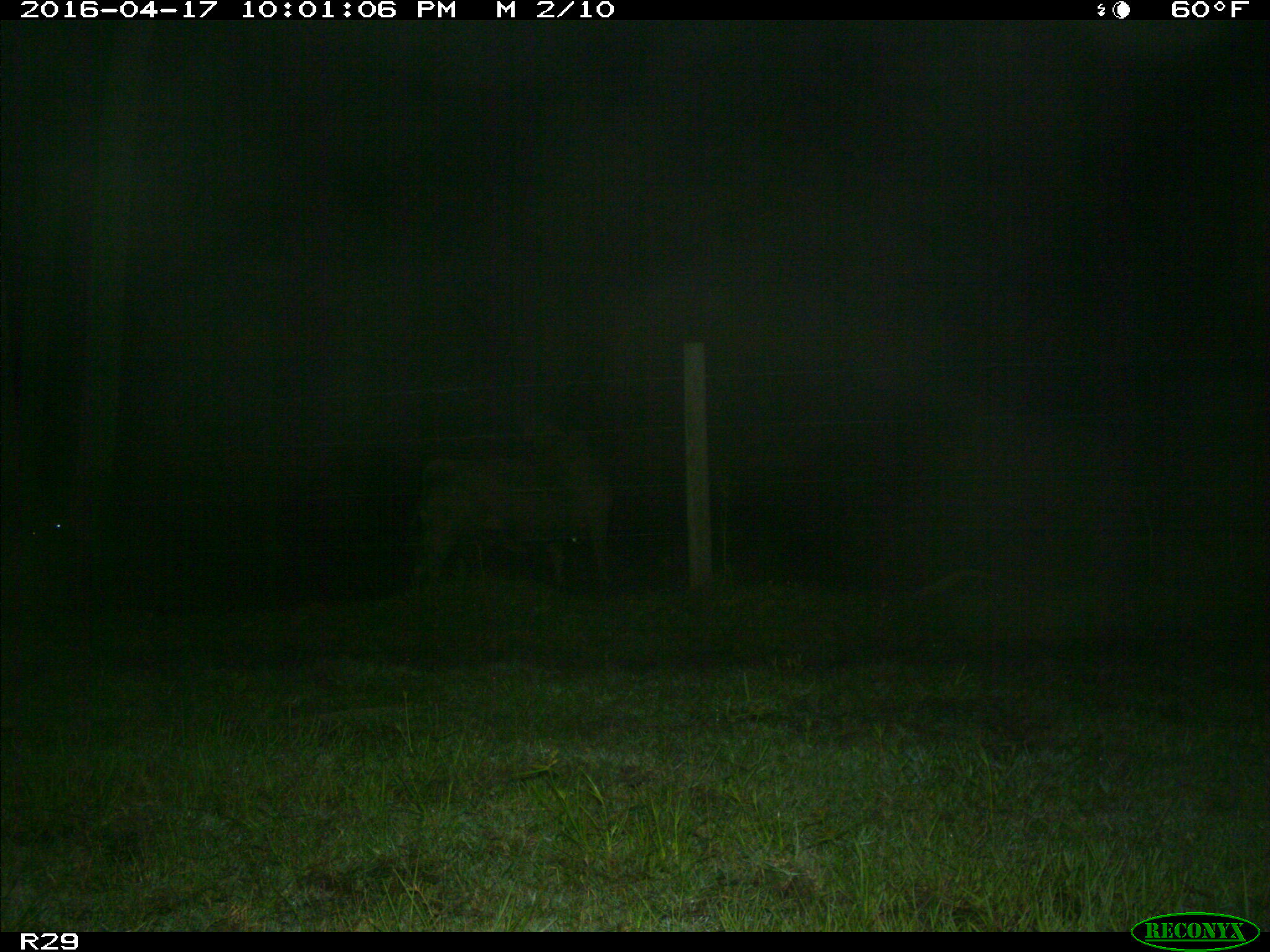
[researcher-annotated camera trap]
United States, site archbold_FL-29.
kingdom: Animalia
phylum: Chordata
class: Mammalia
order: Artiodactyla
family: Bovidae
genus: Bos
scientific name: Bos taurus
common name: domestic cow